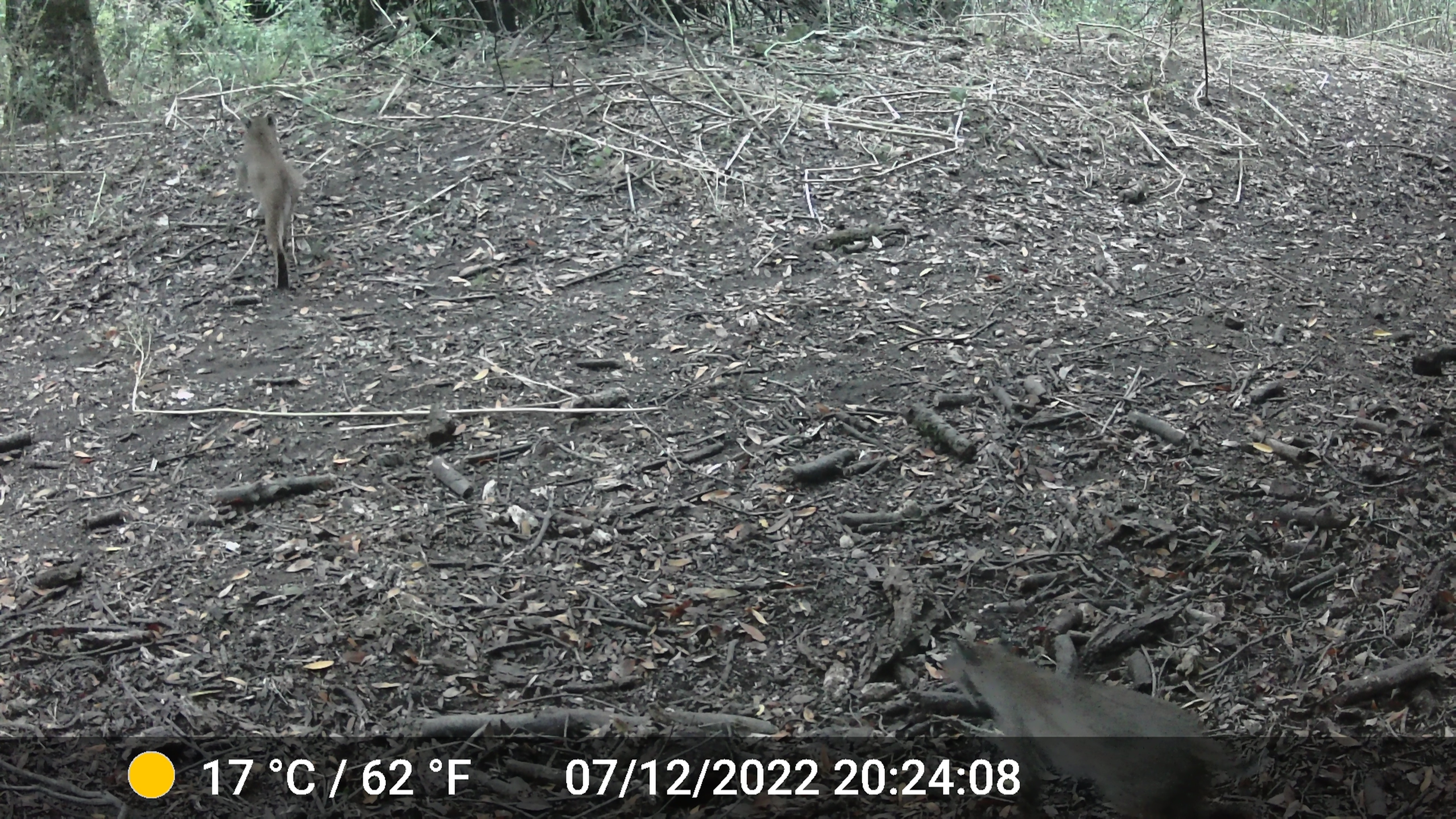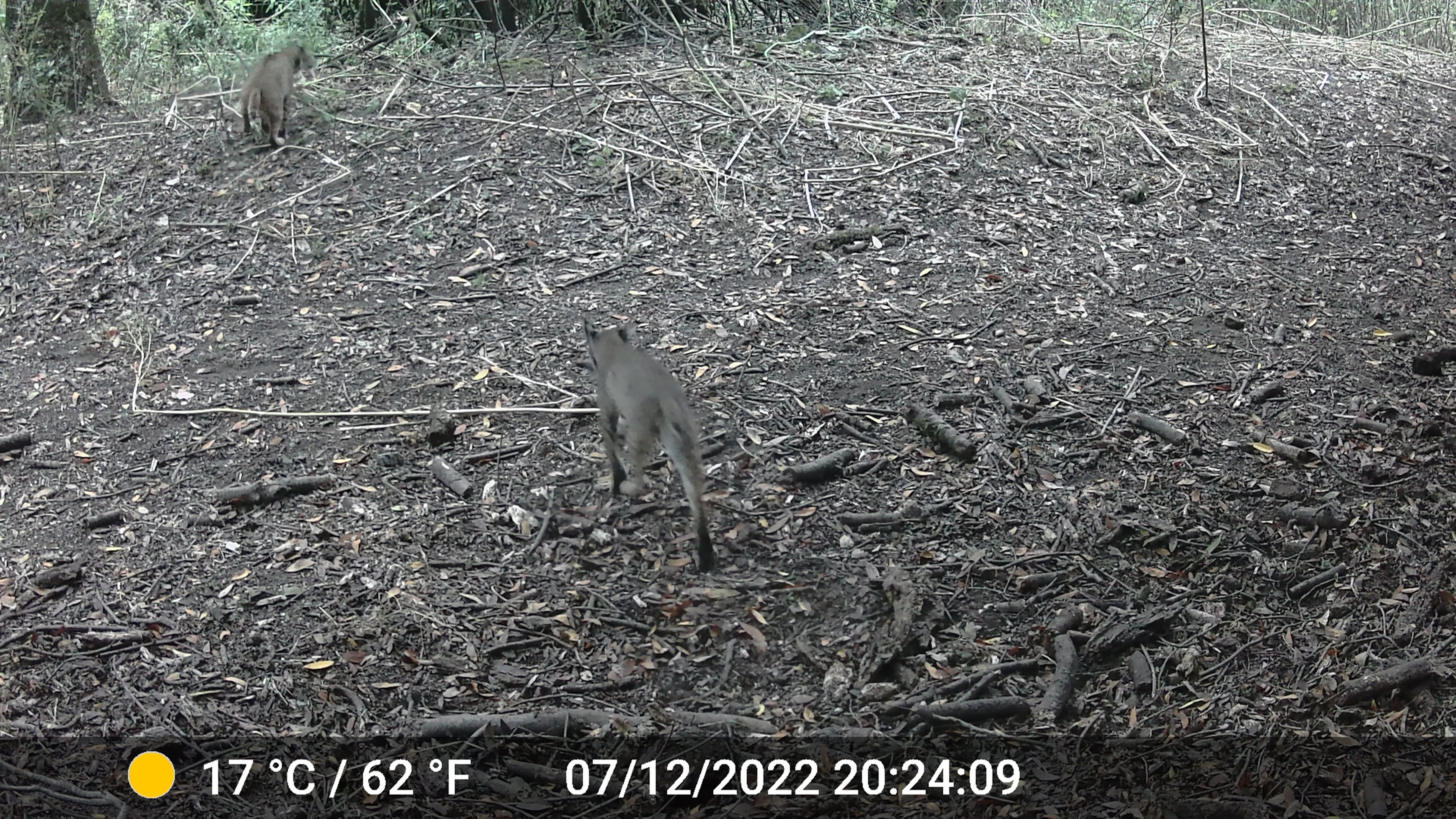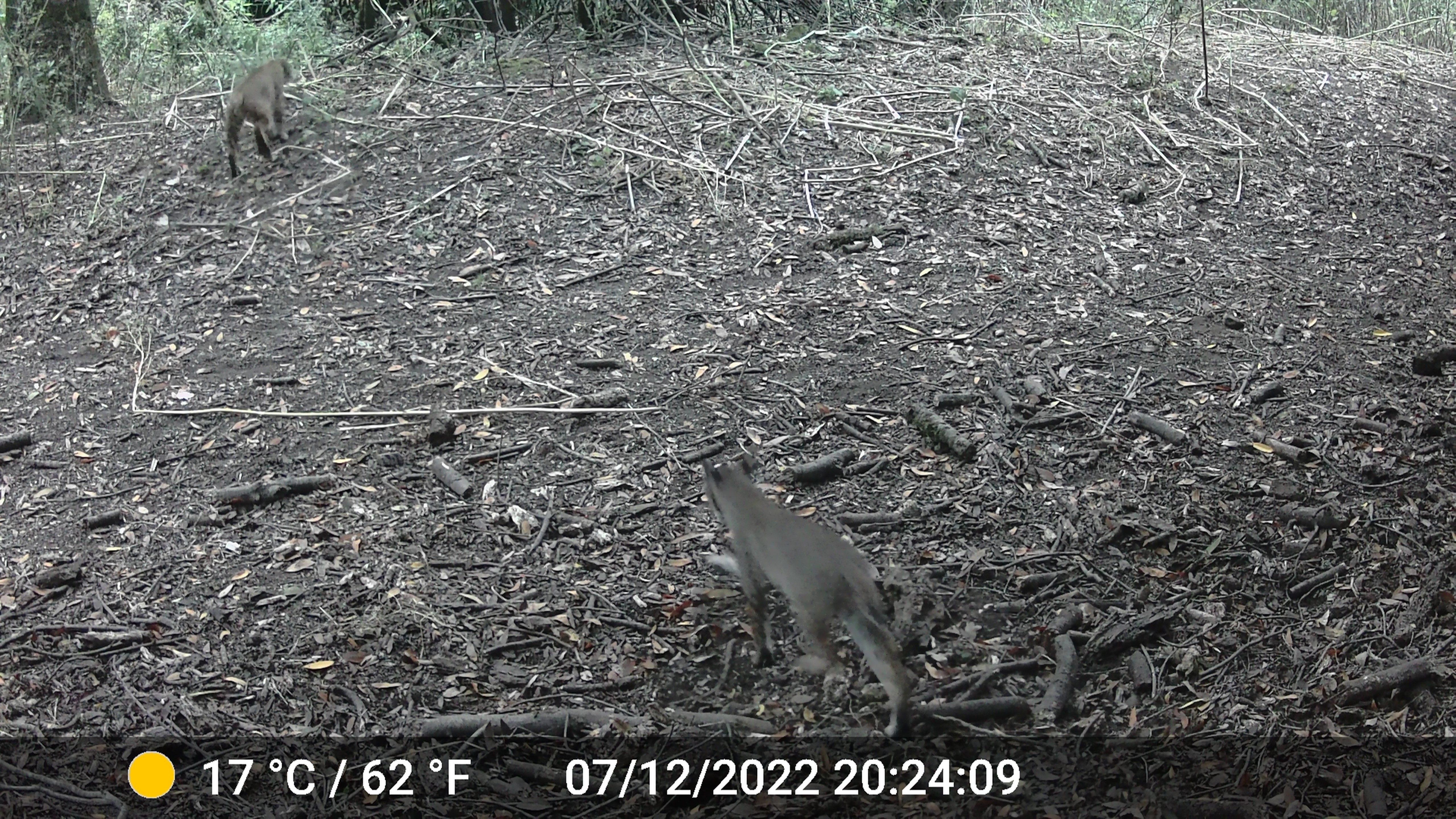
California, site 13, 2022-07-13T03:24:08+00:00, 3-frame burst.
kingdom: Animalia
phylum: Chordata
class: Mammalia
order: Carnivora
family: Felidae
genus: Lynx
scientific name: Lynx rufus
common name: bobcat